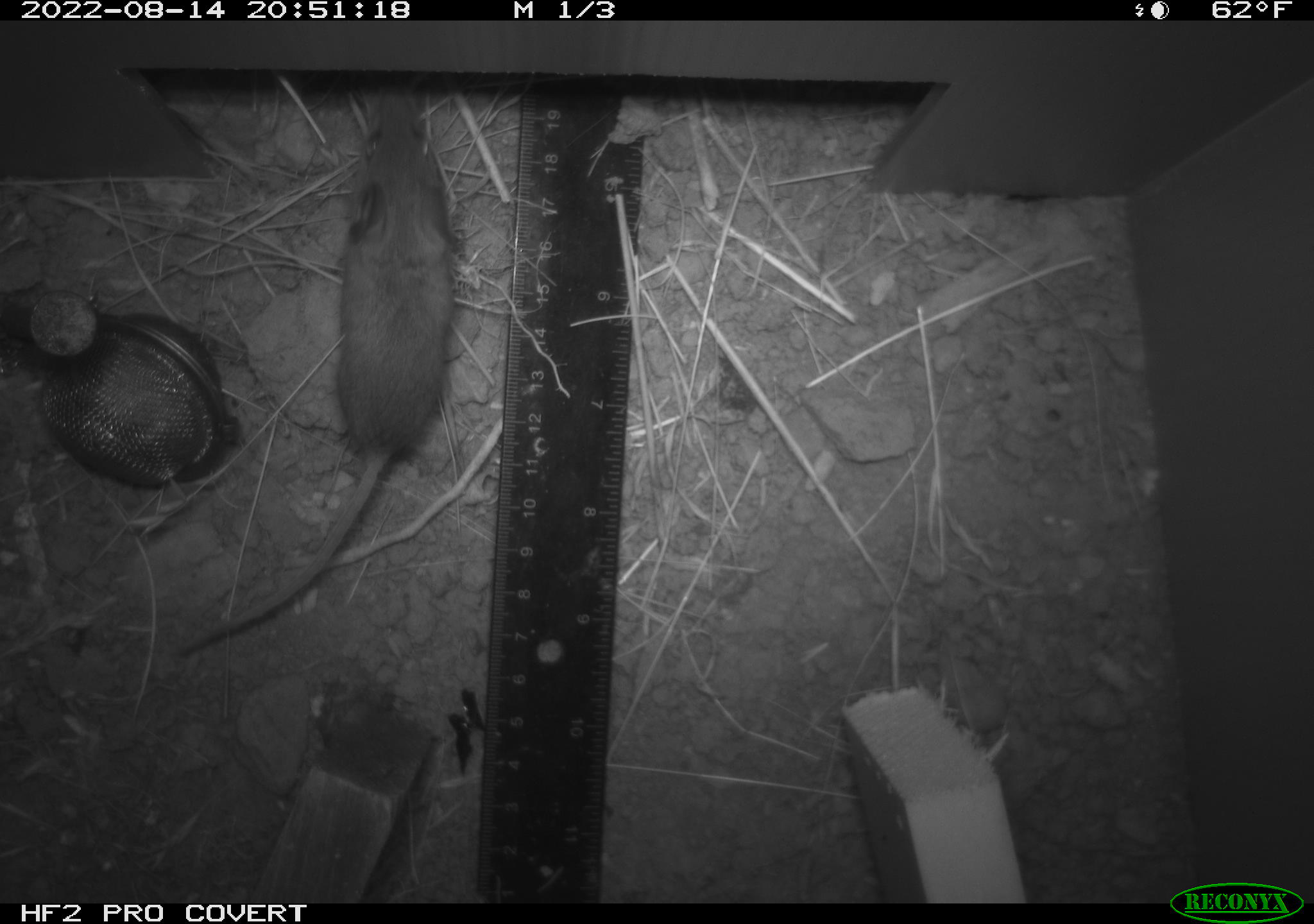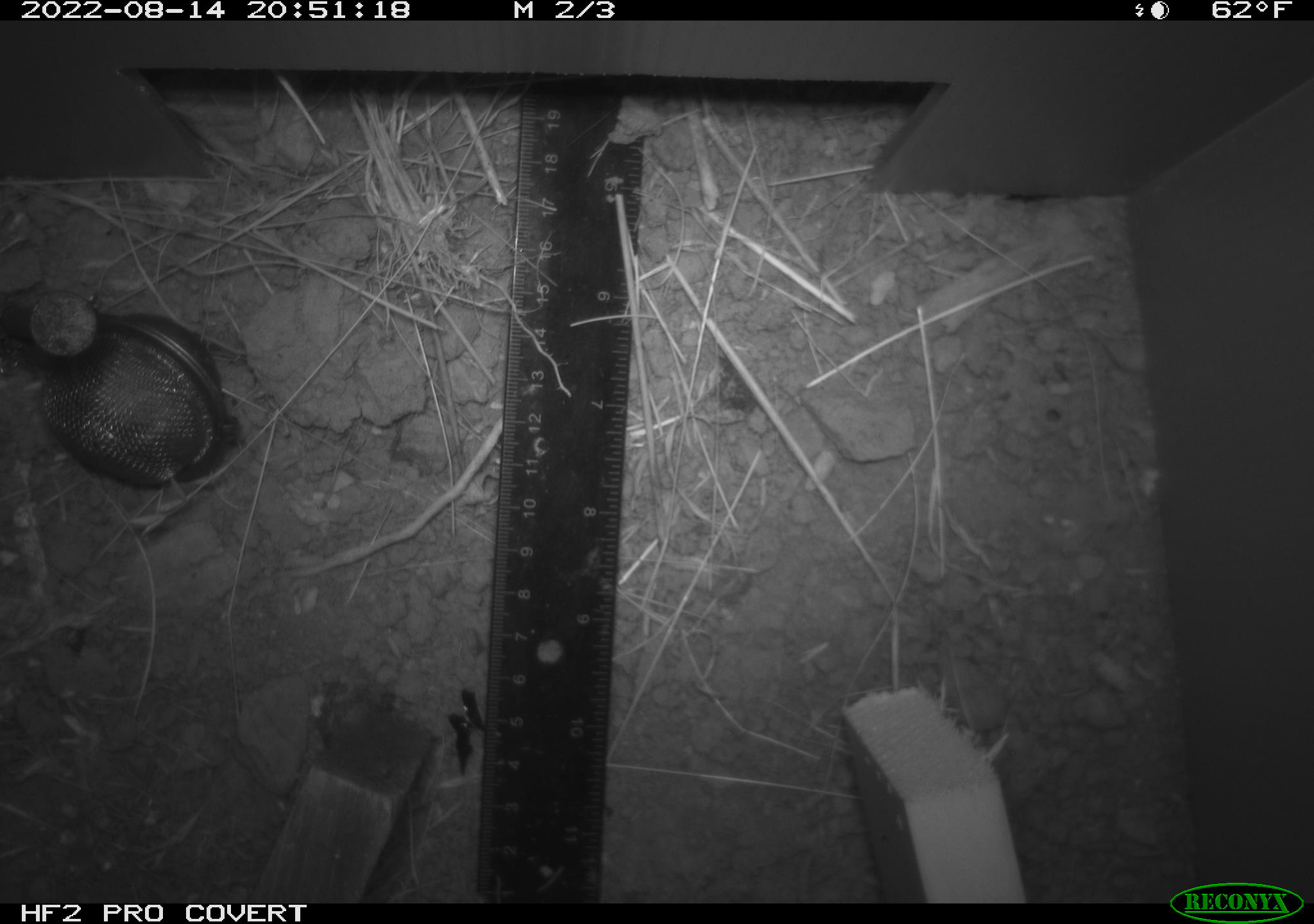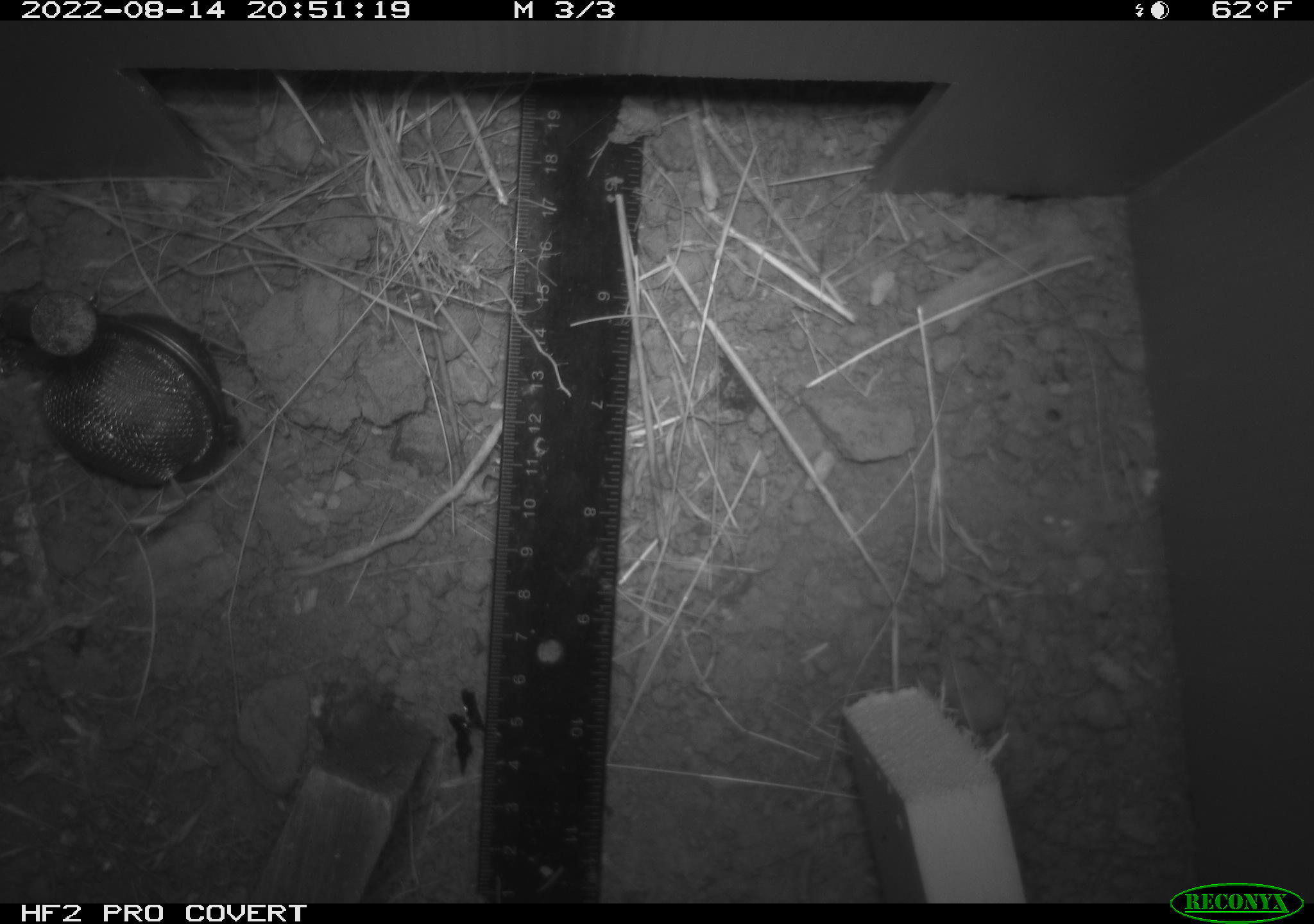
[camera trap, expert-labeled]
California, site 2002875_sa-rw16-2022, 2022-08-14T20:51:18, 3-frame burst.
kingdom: Animalia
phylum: Chordata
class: Mammalia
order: Rodentia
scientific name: Rodentia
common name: mouse species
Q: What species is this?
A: Mouse species (Rodentia).